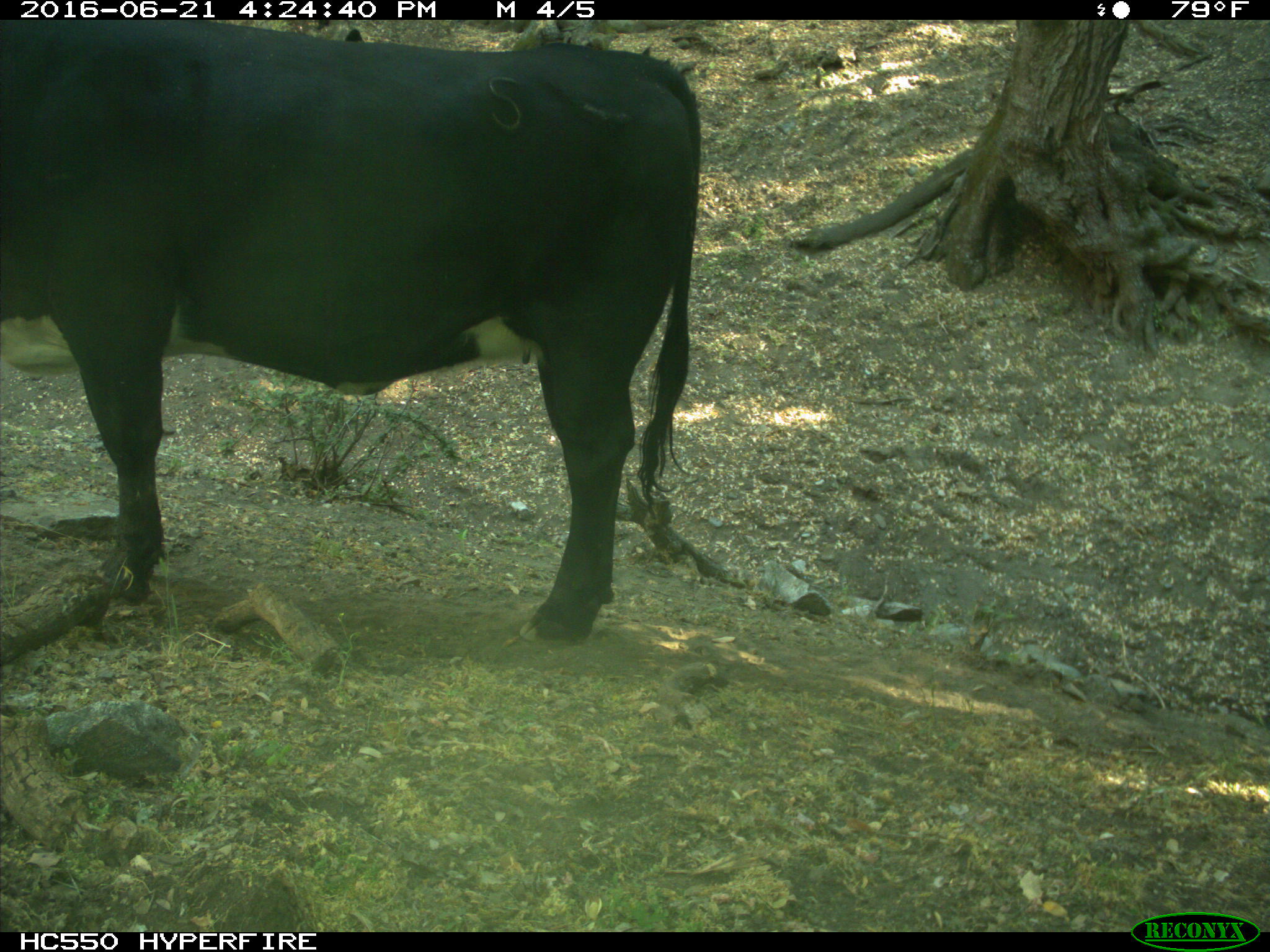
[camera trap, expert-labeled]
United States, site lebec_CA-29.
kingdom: Animalia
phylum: Chordata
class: Mammalia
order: Artiodactyla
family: Bovidae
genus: Bos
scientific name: Bos taurus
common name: domestic cow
Bos taurus (domestic cow).